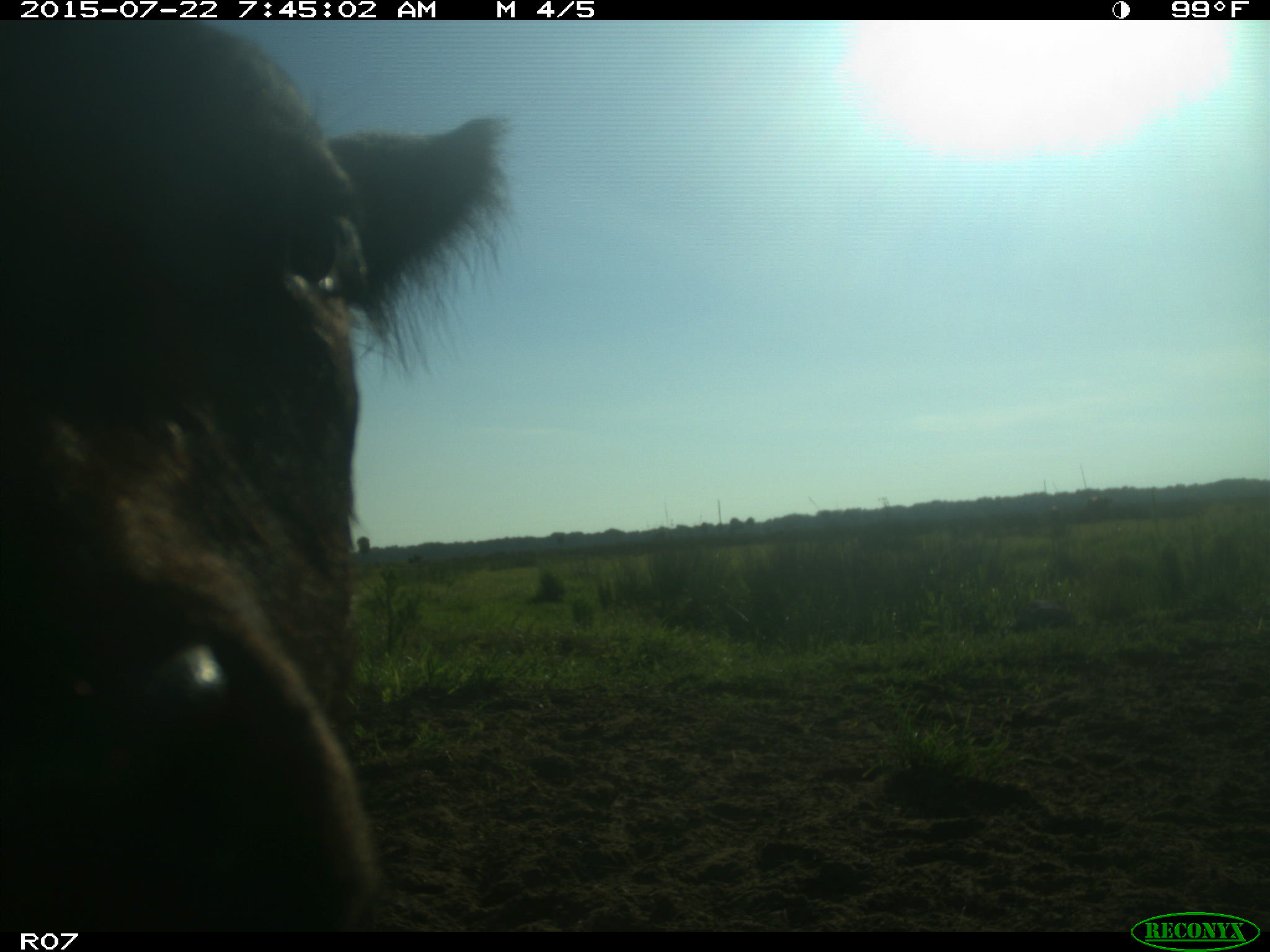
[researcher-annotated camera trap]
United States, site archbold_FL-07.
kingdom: Animalia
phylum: Chordata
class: Mammalia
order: Artiodactyla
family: Suidae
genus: Sus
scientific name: Sus scrofa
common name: wild boar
Sus scrofa (wild boar).